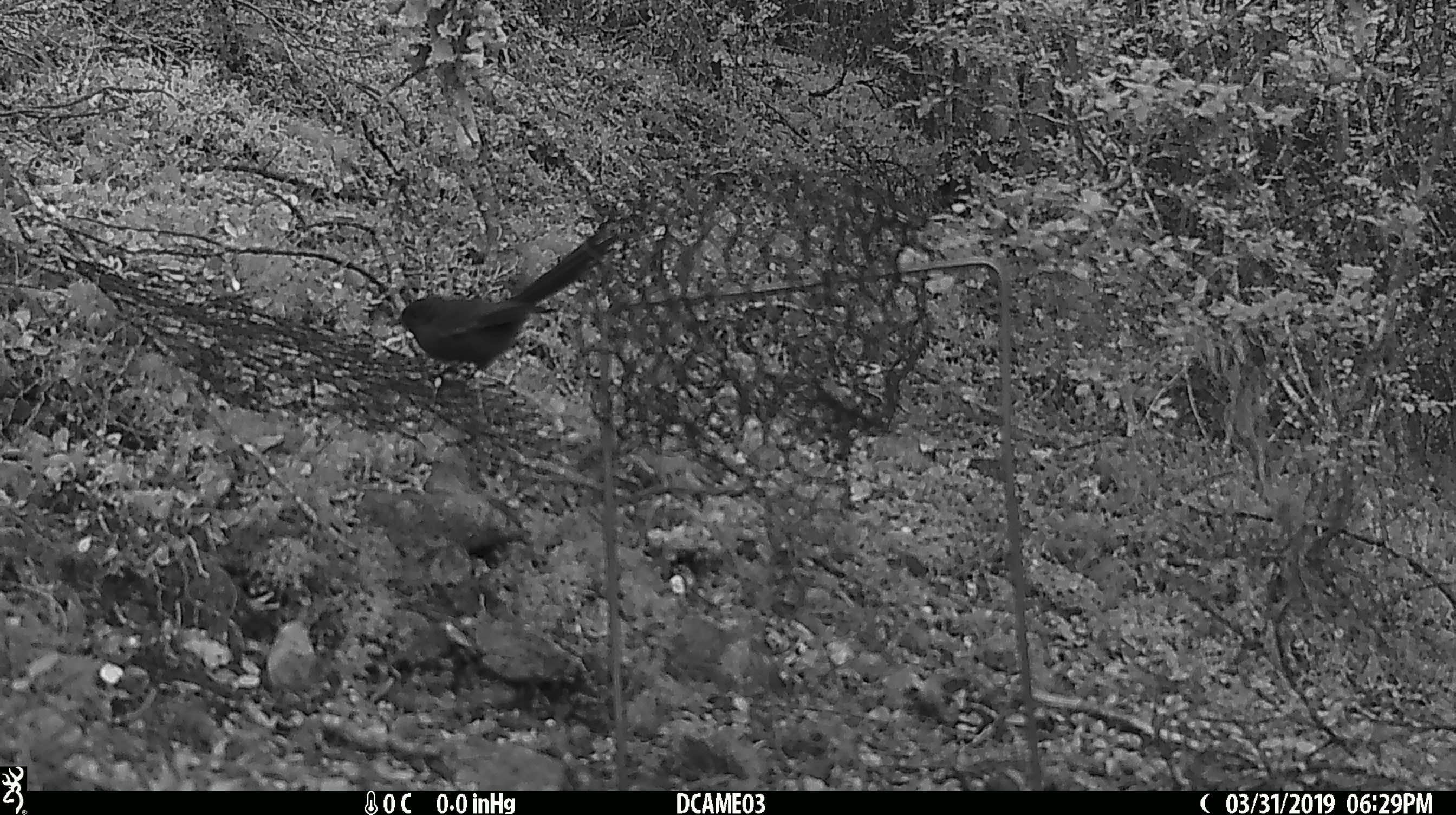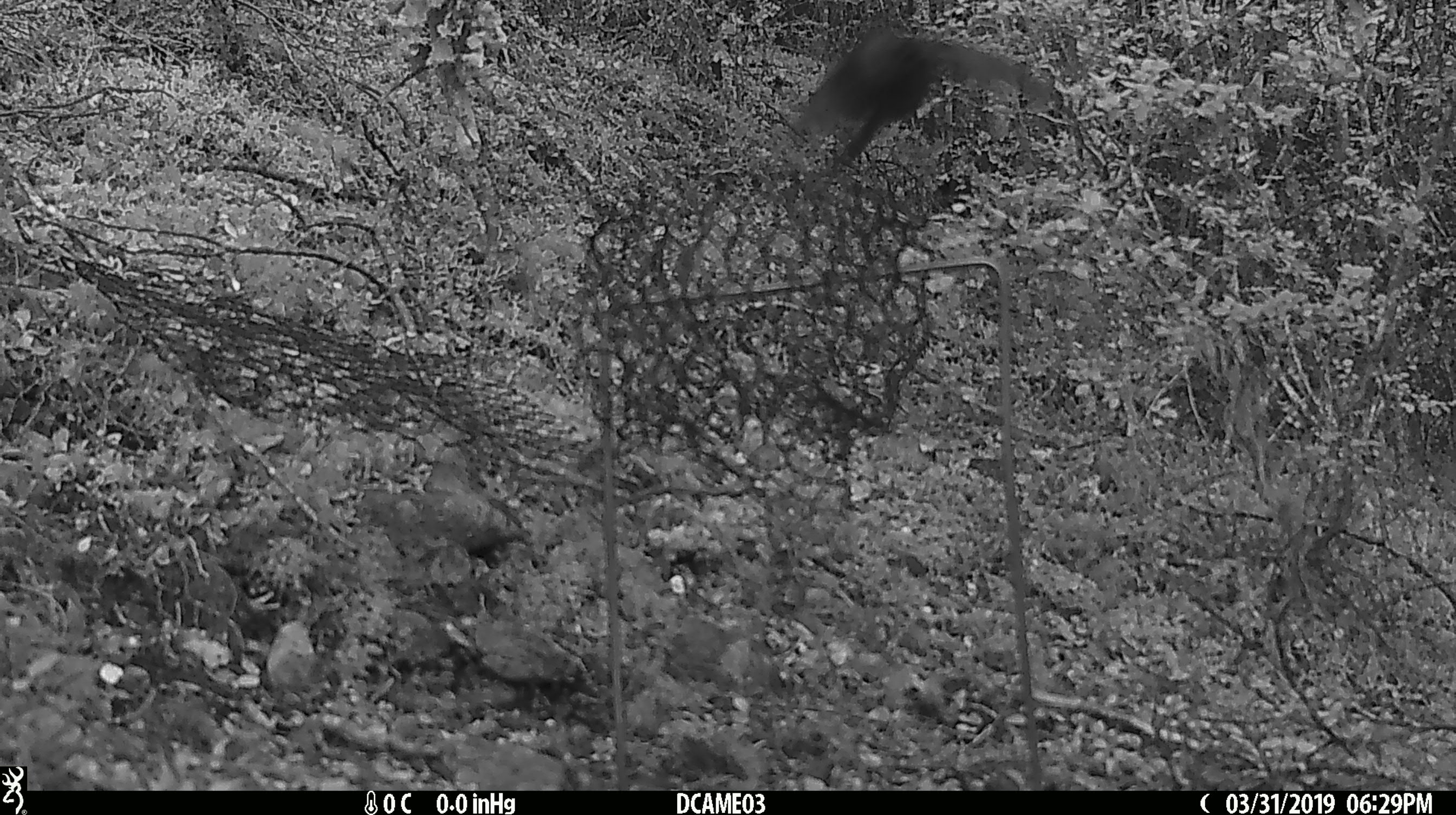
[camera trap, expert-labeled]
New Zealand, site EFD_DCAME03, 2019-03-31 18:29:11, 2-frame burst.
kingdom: Animalia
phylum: Chordata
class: Aves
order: Passeriformes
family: Rhipiduridae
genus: Rhipidura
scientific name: Rhipidura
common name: fantails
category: fantail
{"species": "fantail (fantails) (Rhipidura)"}